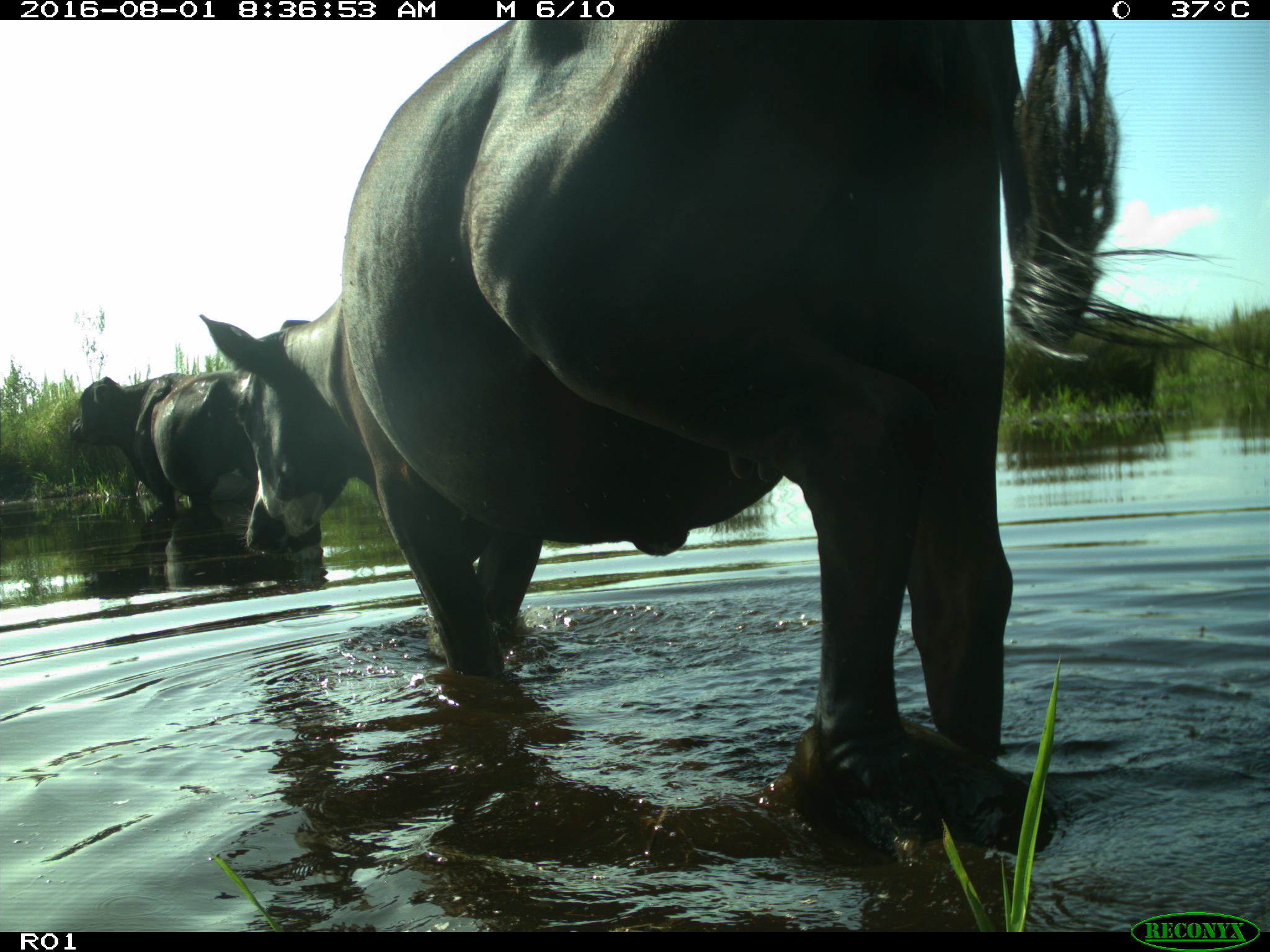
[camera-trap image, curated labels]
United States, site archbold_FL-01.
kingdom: Animalia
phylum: Chordata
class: Mammalia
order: Artiodactyla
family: Bovidae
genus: Bos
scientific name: Bos taurus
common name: domestic cow